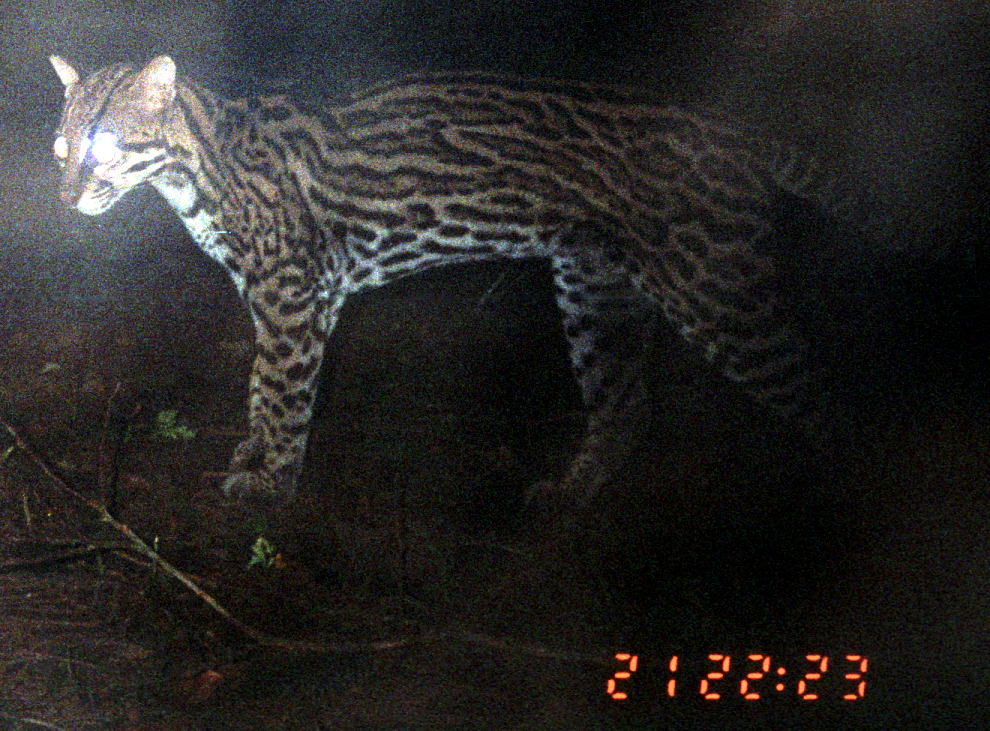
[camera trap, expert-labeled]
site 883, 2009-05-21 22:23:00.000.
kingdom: Animalia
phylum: Chordata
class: Mammalia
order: Carnivora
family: Felidae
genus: Leopardus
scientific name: Leopardus pardalis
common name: ocelot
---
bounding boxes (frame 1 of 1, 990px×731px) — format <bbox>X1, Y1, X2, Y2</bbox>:
leopardus pardalis: <bbox>46, 50, 990, 535</bbox>